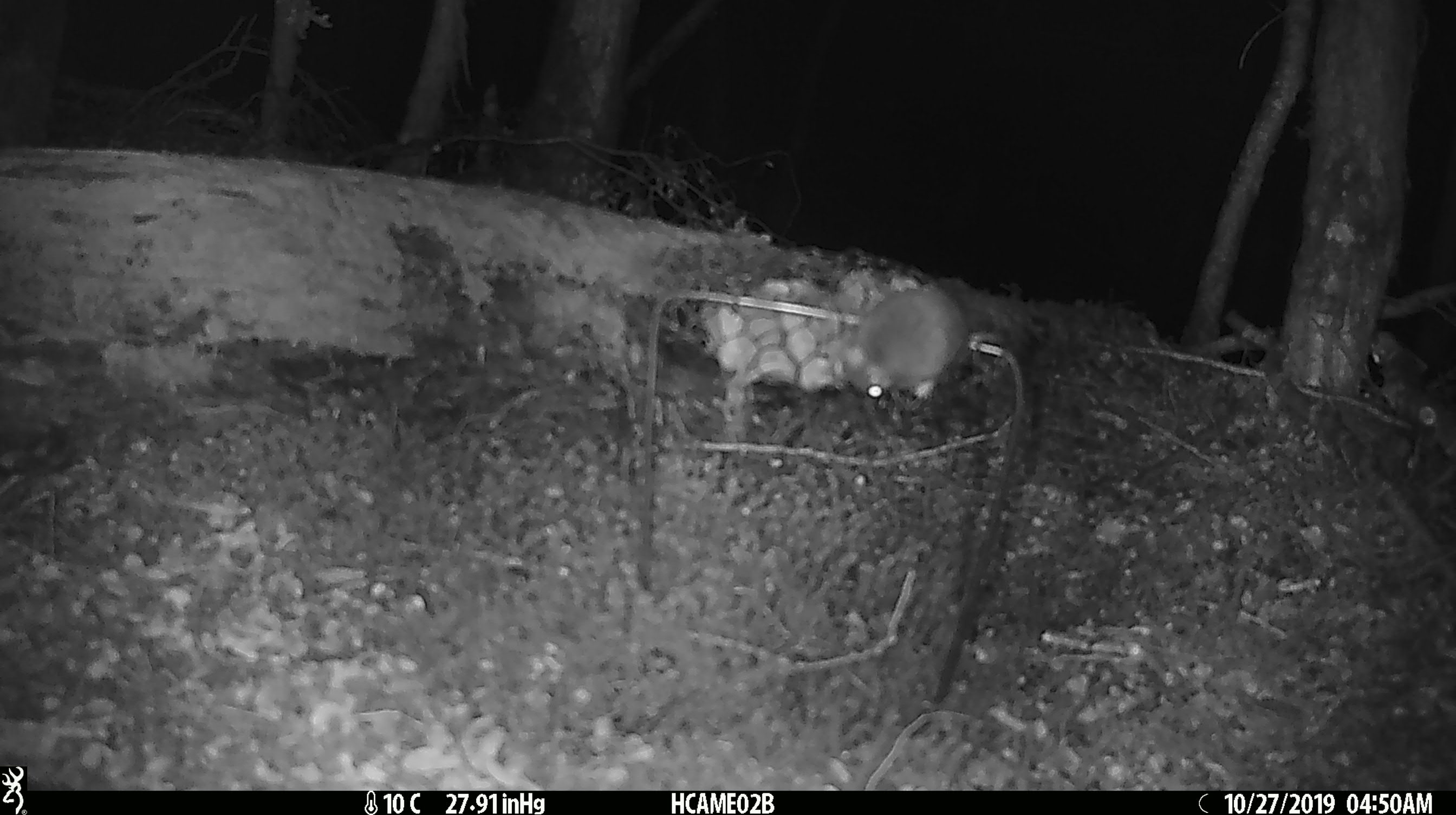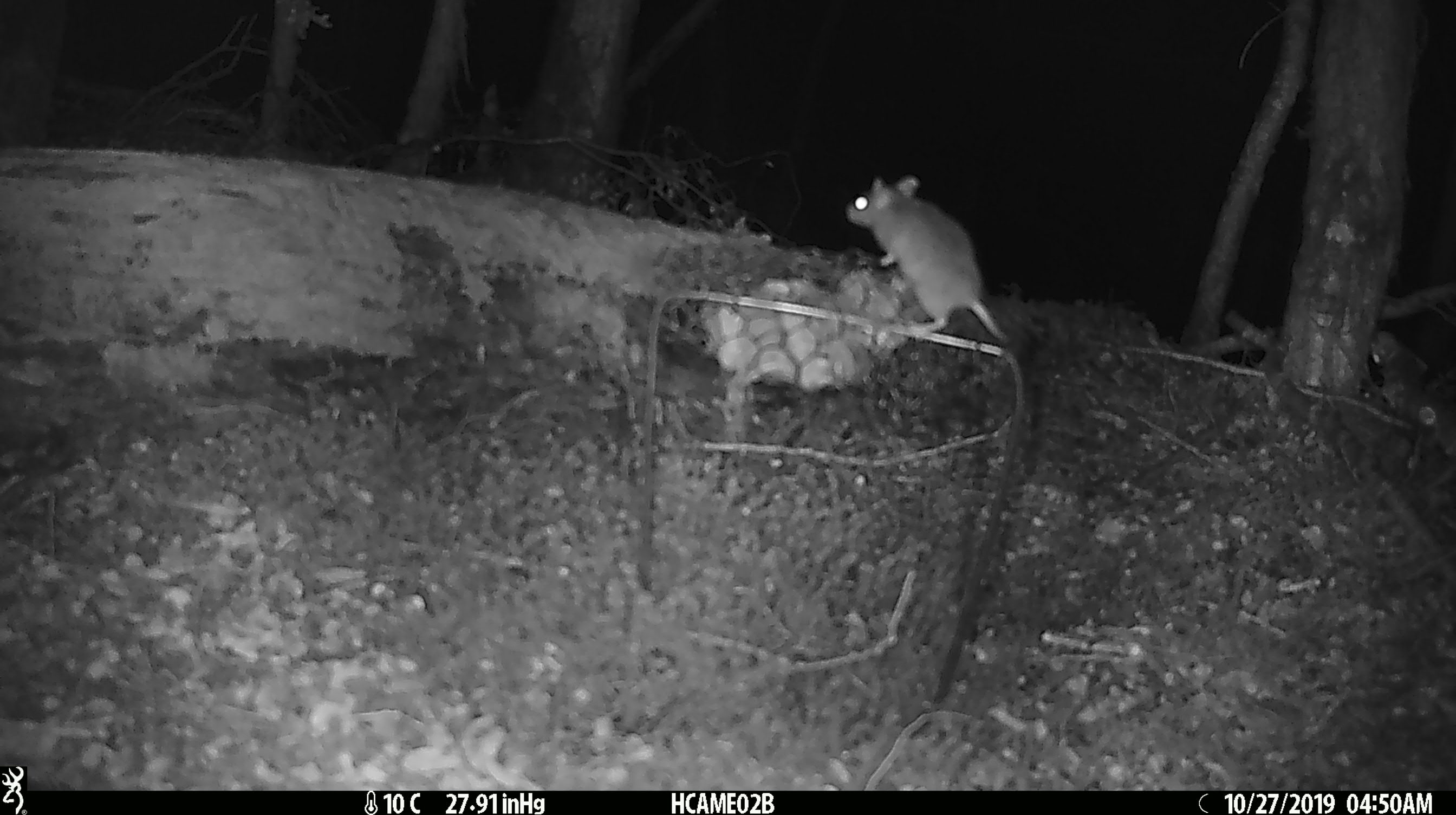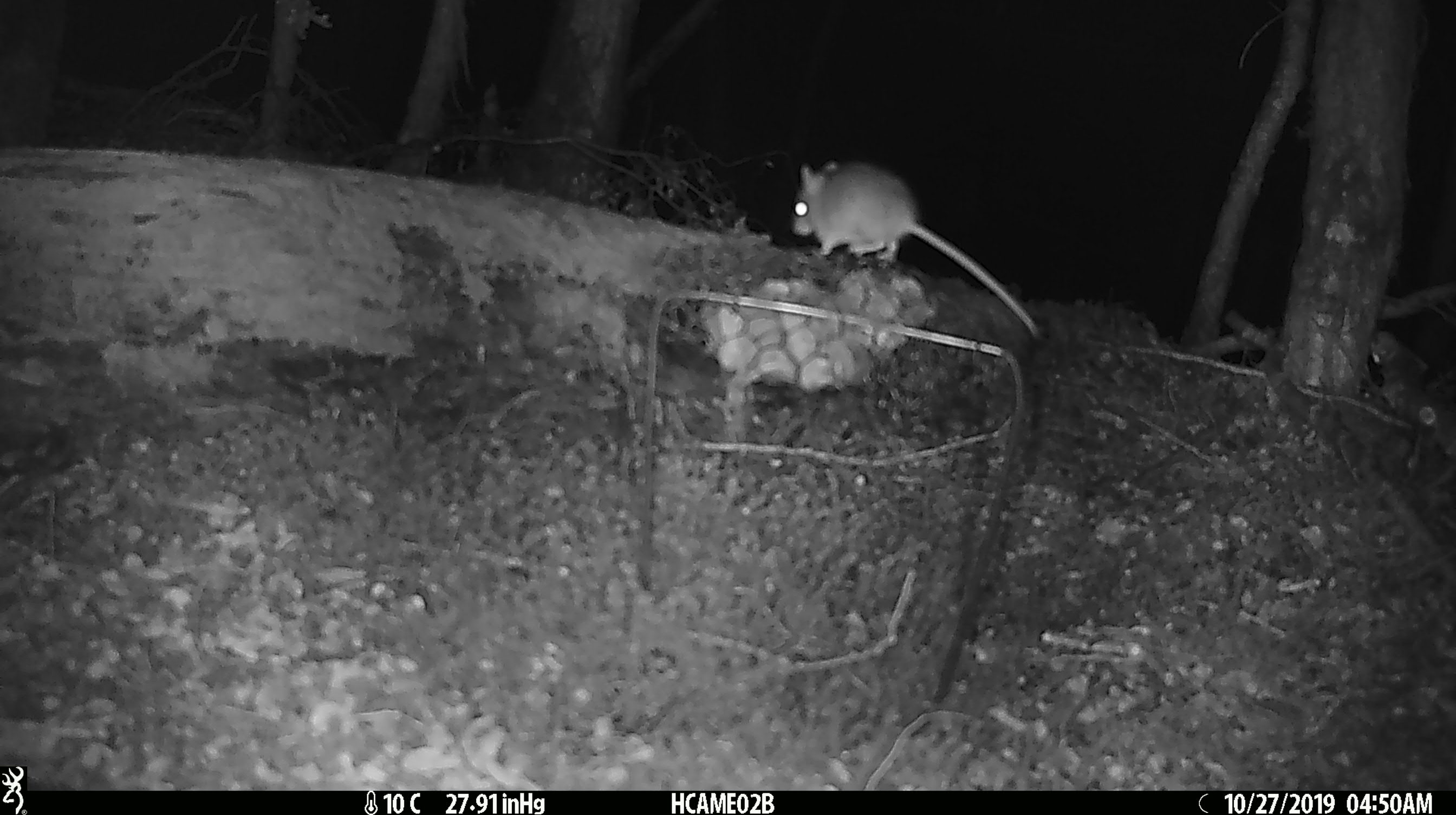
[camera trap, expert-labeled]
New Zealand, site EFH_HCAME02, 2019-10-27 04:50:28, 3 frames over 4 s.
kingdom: Animalia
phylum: Chordata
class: Mammalia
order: Rodentia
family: Muridae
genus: Mus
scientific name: Mus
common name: mouse